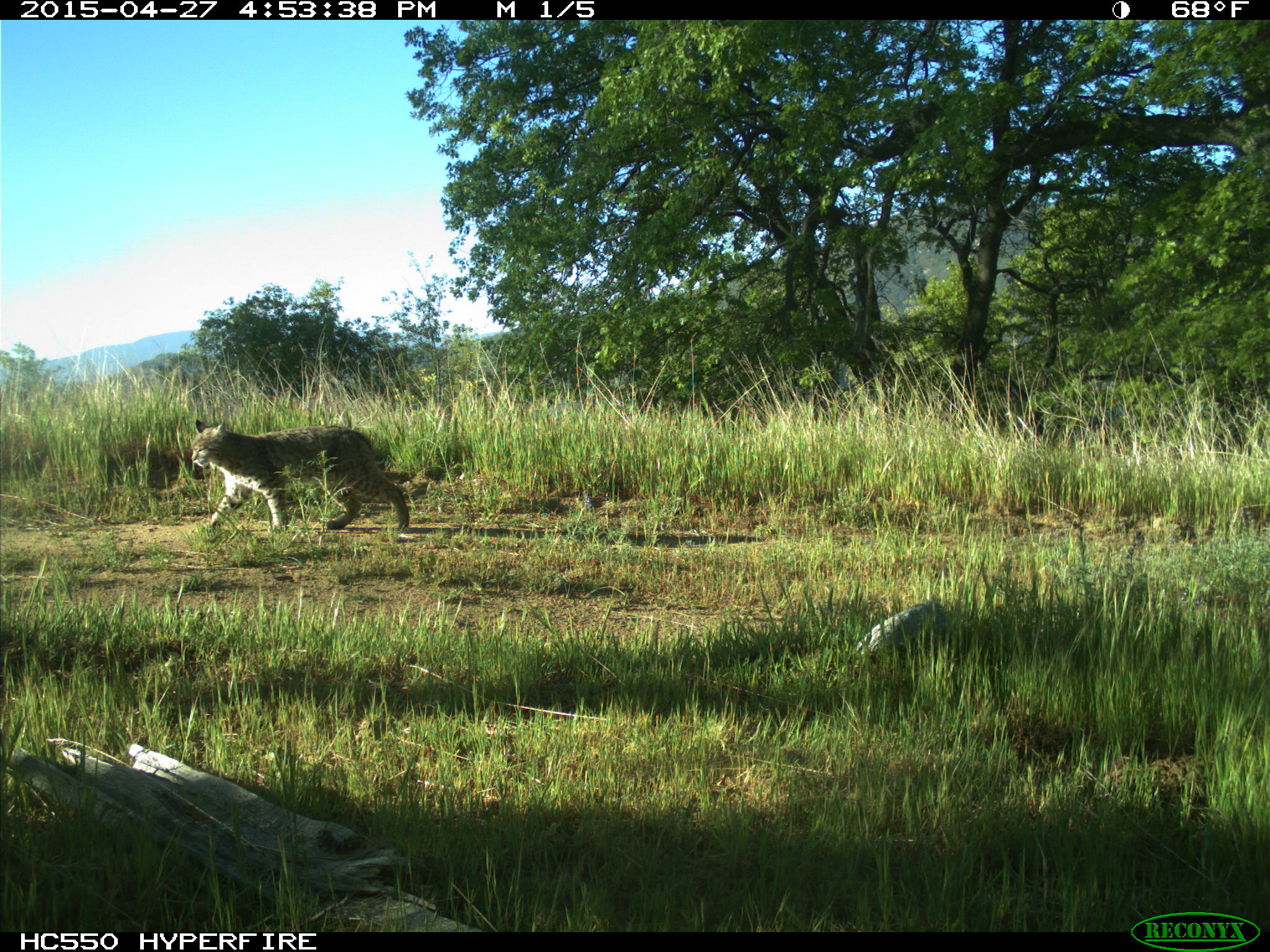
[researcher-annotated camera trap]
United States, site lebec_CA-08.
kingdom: Animalia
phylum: Chordata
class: Mammalia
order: Carnivora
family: Felidae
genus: Lynx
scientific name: Lynx rufus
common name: bobcat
Lynx rufus (bobcat).